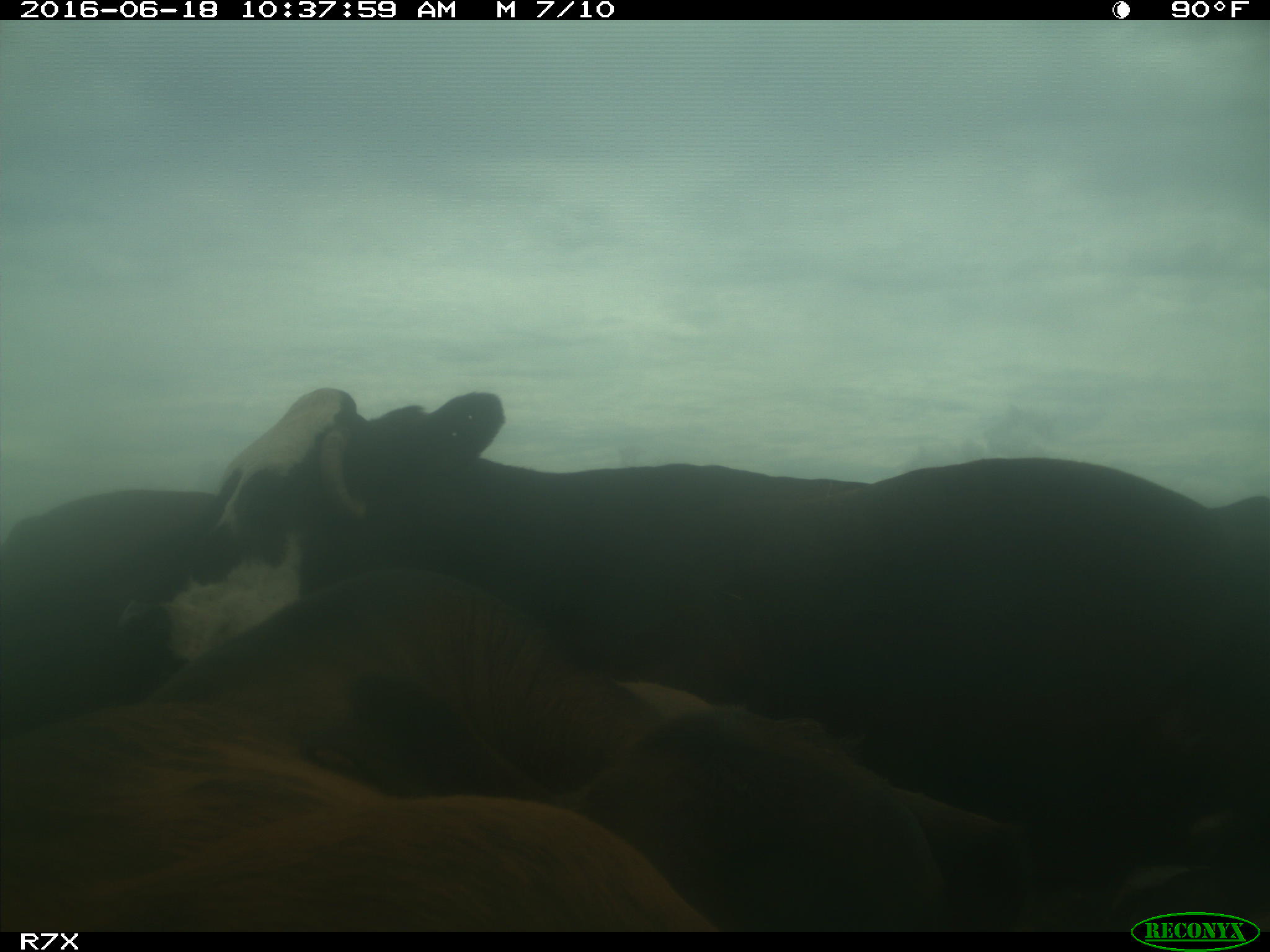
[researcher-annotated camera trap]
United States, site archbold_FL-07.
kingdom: Animalia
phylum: Chordata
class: Mammalia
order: Artiodactyla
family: Bovidae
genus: Bos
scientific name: Bos taurus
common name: domestic cow